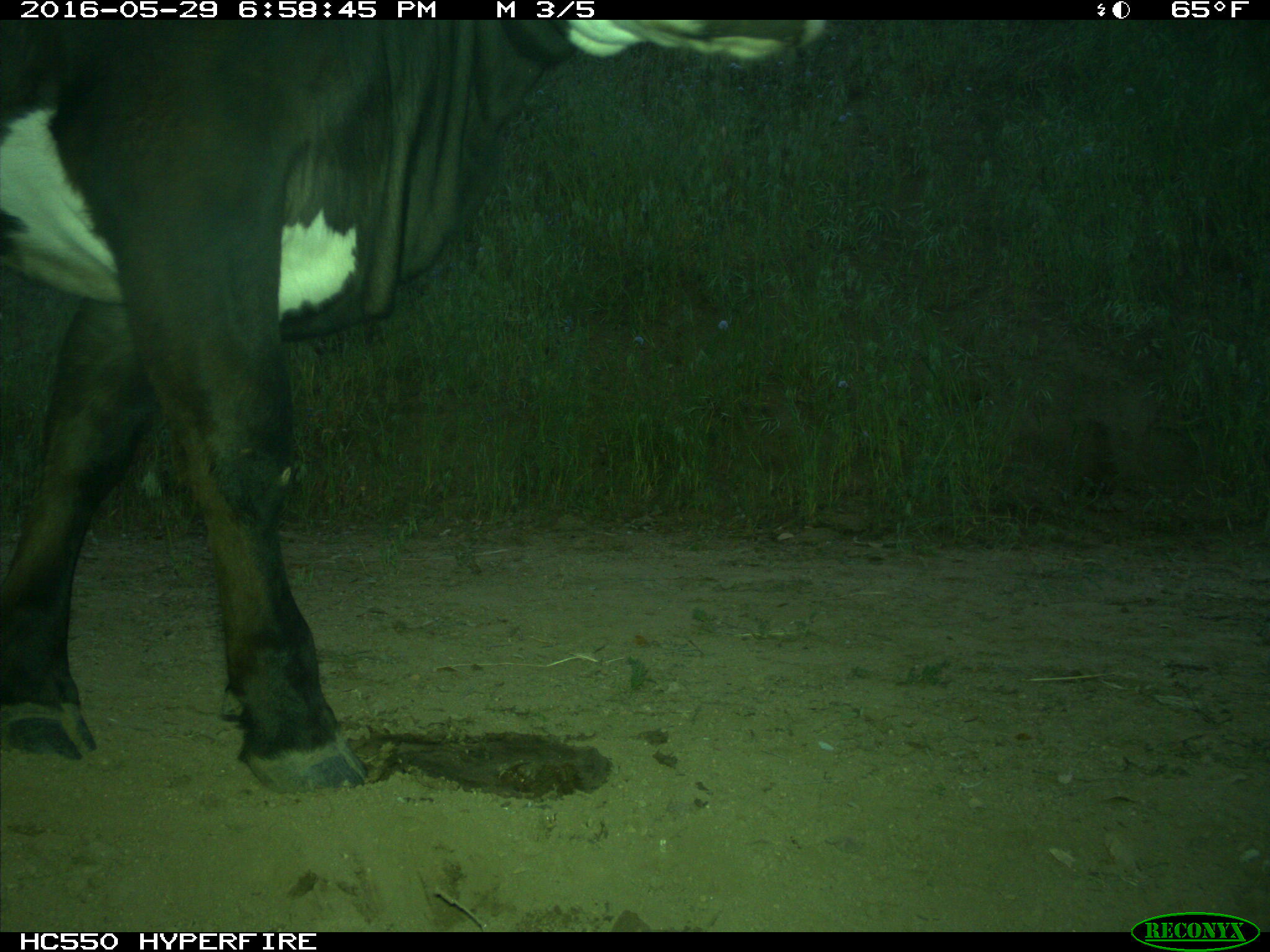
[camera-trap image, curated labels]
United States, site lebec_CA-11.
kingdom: Animalia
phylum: Chordata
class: Mammalia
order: Artiodactyla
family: Bovidae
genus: Bos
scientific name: Bos taurus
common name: domestic cow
Bos taurus (domestic cow).